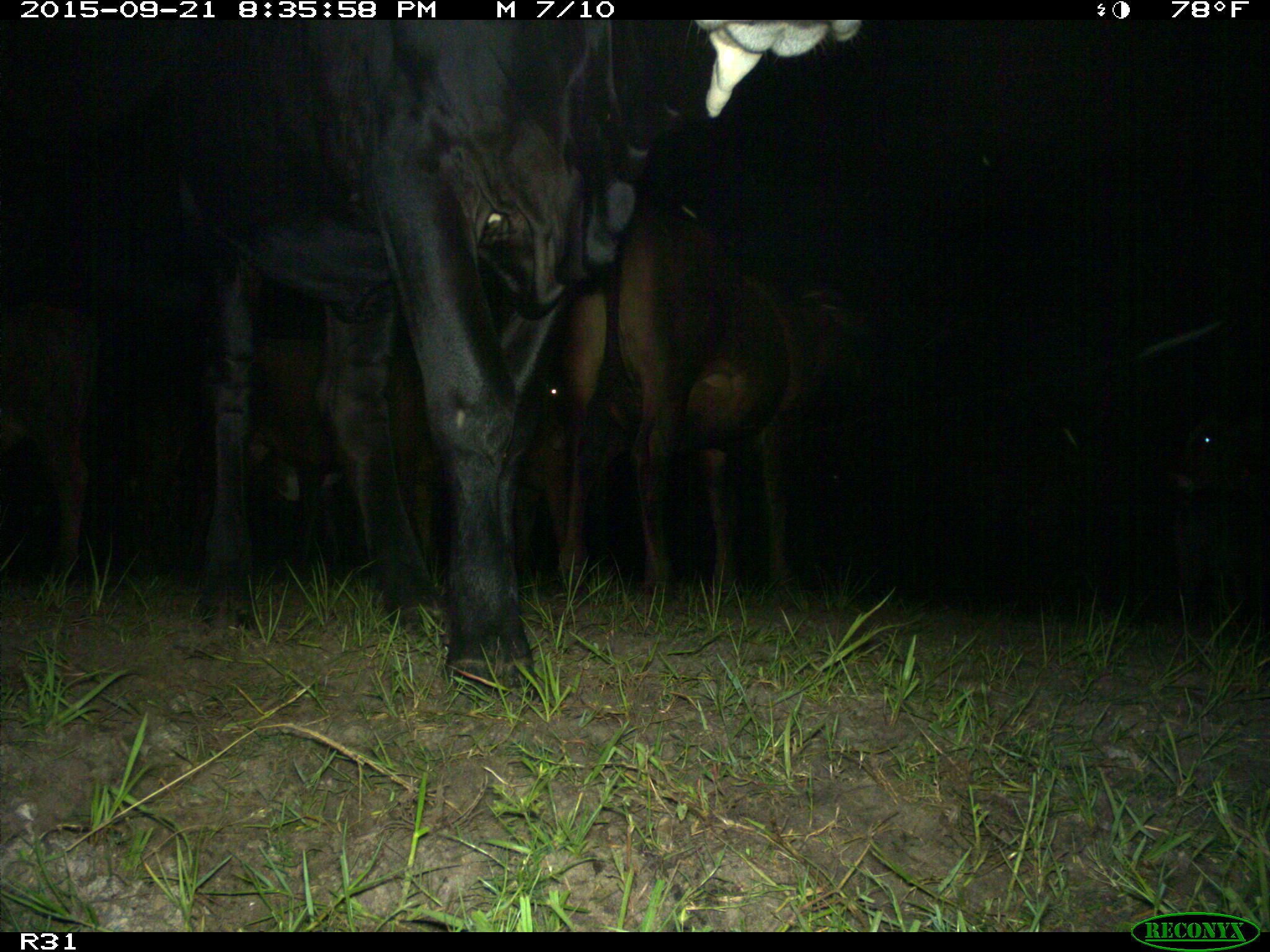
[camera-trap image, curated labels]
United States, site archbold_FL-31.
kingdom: Animalia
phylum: Chordata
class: Mammalia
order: Artiodactyla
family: Bovidae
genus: Bos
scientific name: Bos taurus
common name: domestic cow